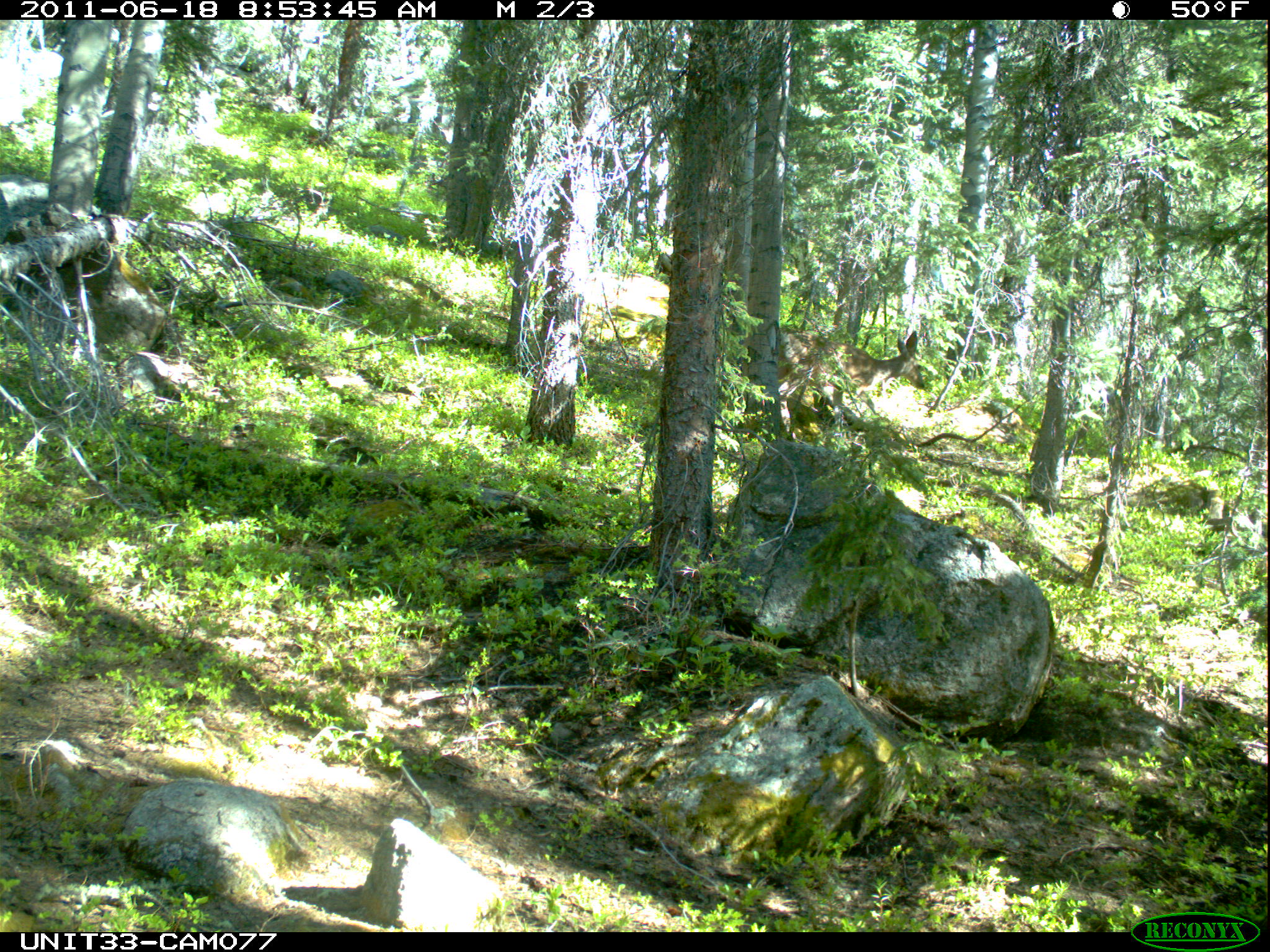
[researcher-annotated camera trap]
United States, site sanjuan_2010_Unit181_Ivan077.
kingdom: Animalia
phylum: Chordata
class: Mammalia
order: Artiodactyla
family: Cervidae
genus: Odocoileus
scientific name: Odocoileus hemionus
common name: mule deer